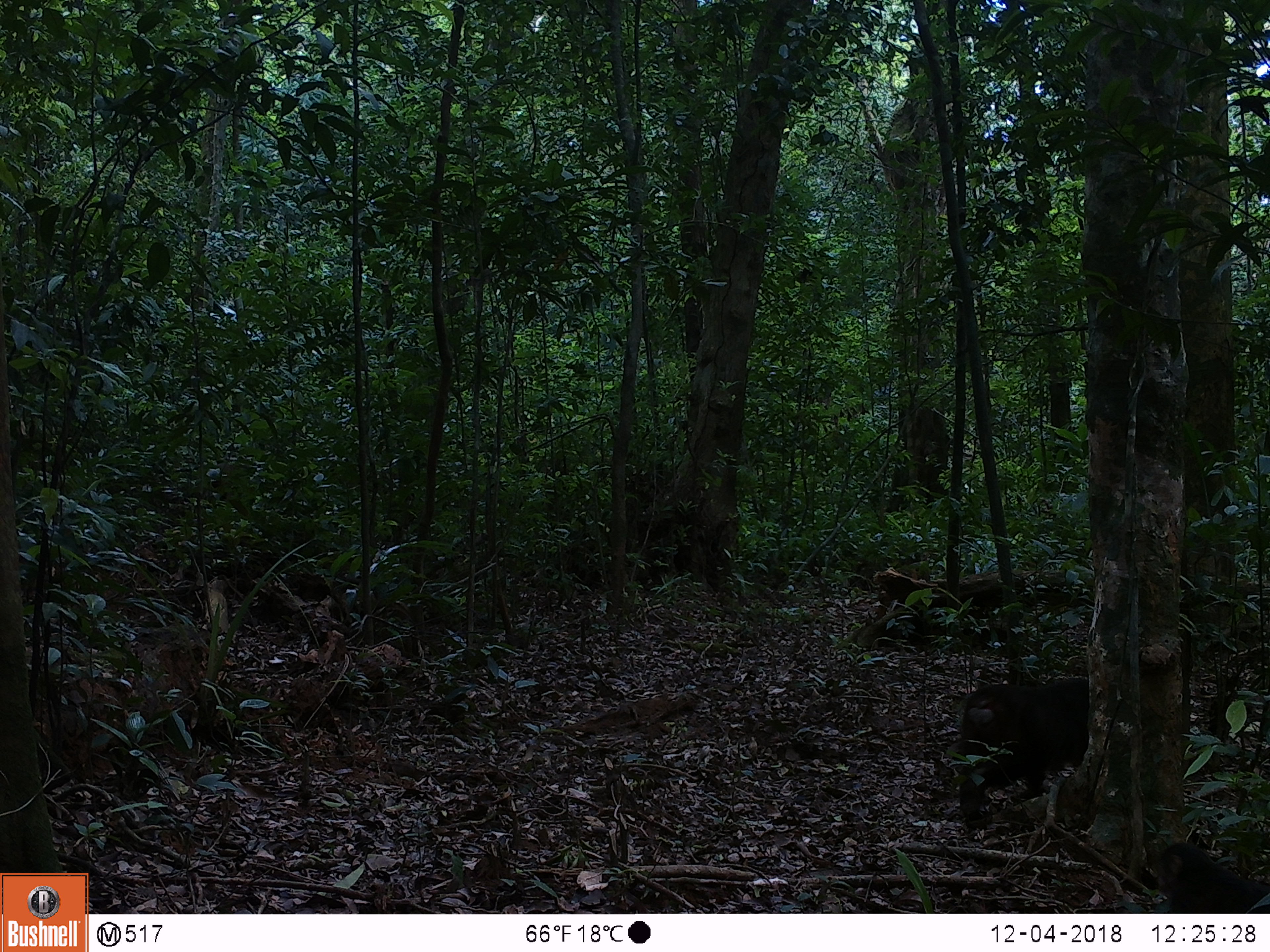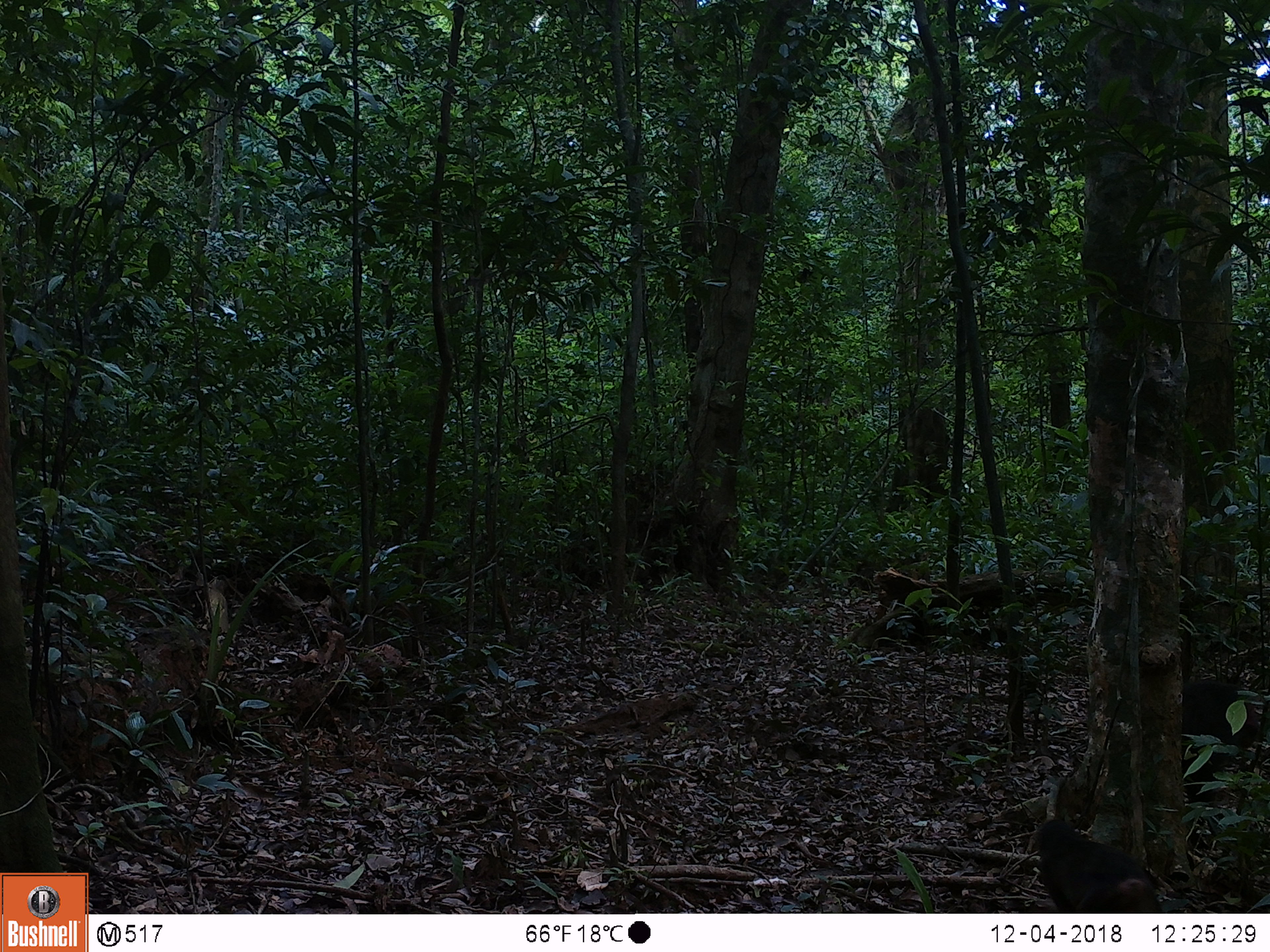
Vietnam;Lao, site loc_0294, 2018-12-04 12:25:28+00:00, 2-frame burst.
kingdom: Animalia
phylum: Chordata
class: Mammalia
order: Primates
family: Cercopithecidae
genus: Macaca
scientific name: Macaca arctoides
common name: stump-tailed macaque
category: stump tailed macaque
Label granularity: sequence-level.